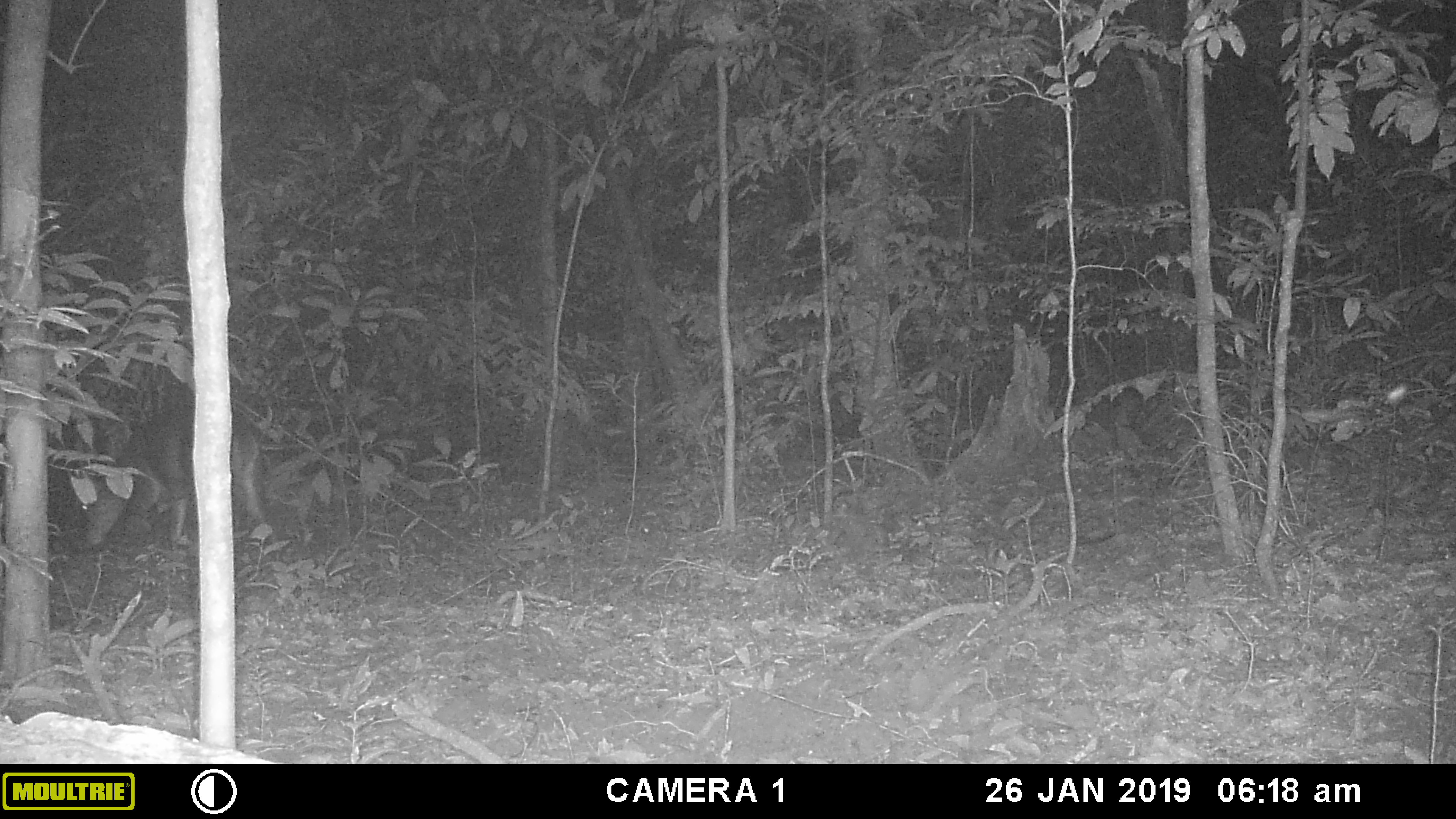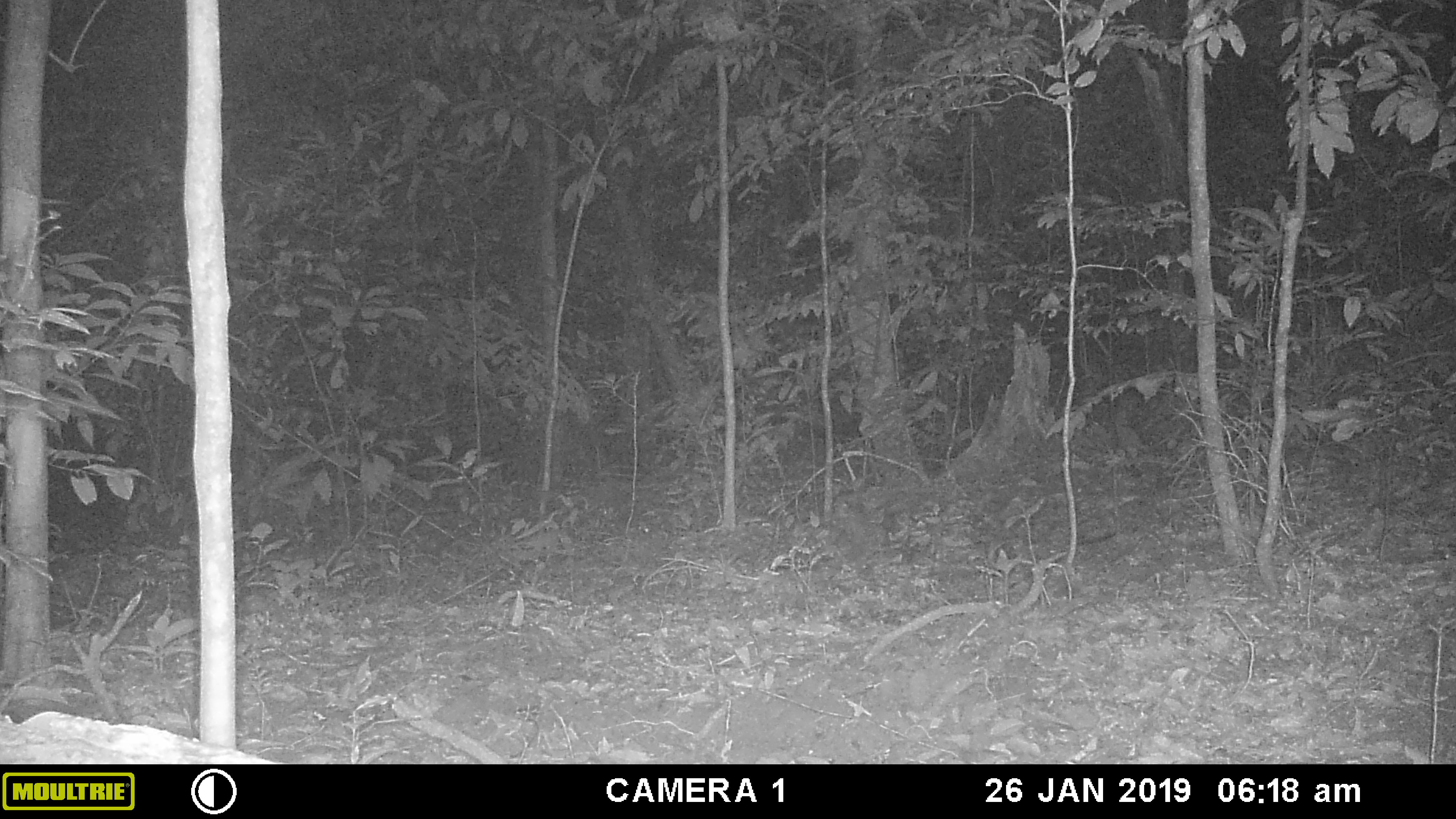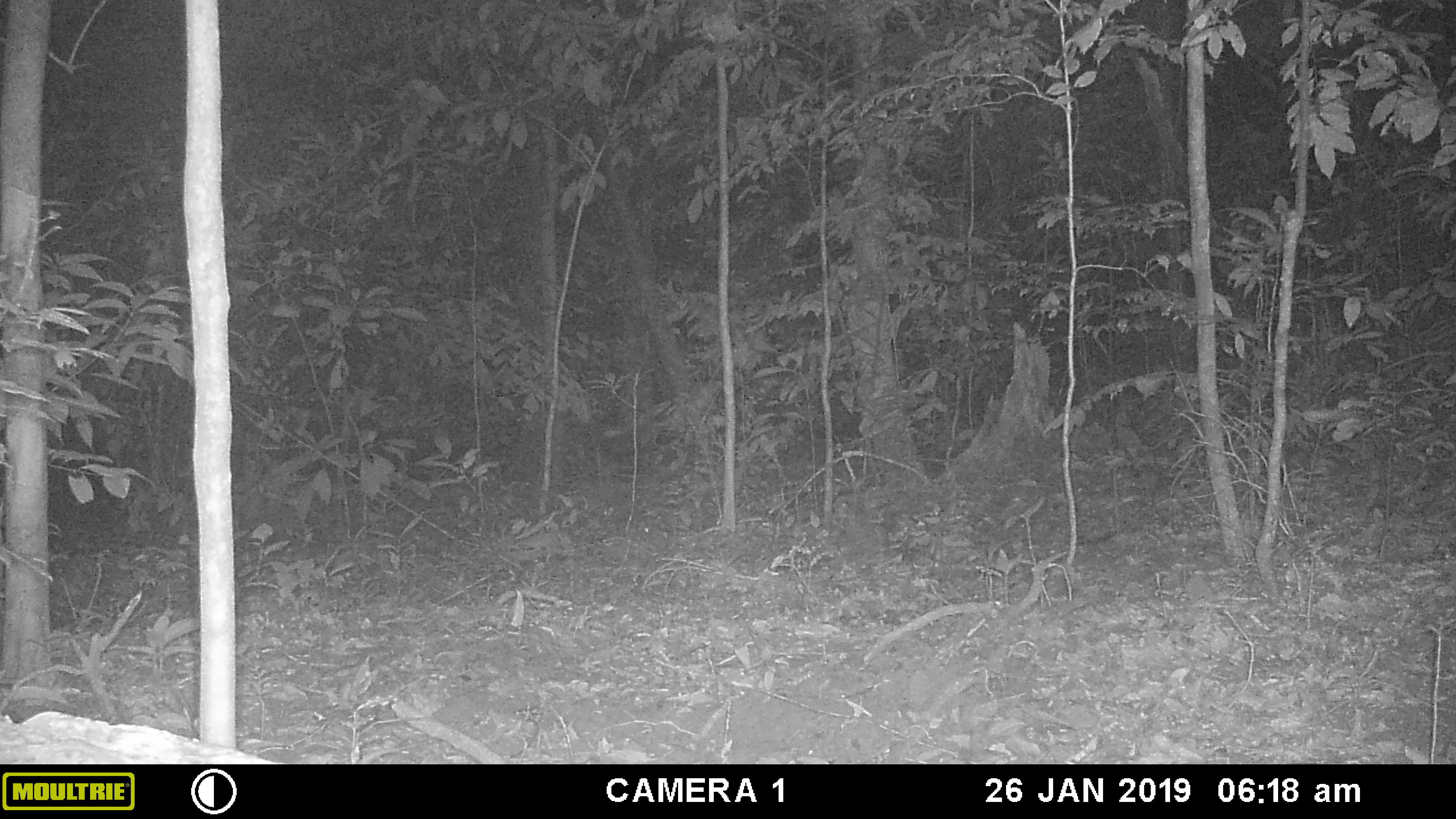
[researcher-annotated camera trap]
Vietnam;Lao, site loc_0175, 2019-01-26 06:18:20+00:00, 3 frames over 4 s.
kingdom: Animalia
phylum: Chordata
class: Mammalia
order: Artiodactyla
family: Cervidae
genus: Muntiacus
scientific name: Muntiacus vuquangensis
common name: large-antlered muntjac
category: large antlered muntjac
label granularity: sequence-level